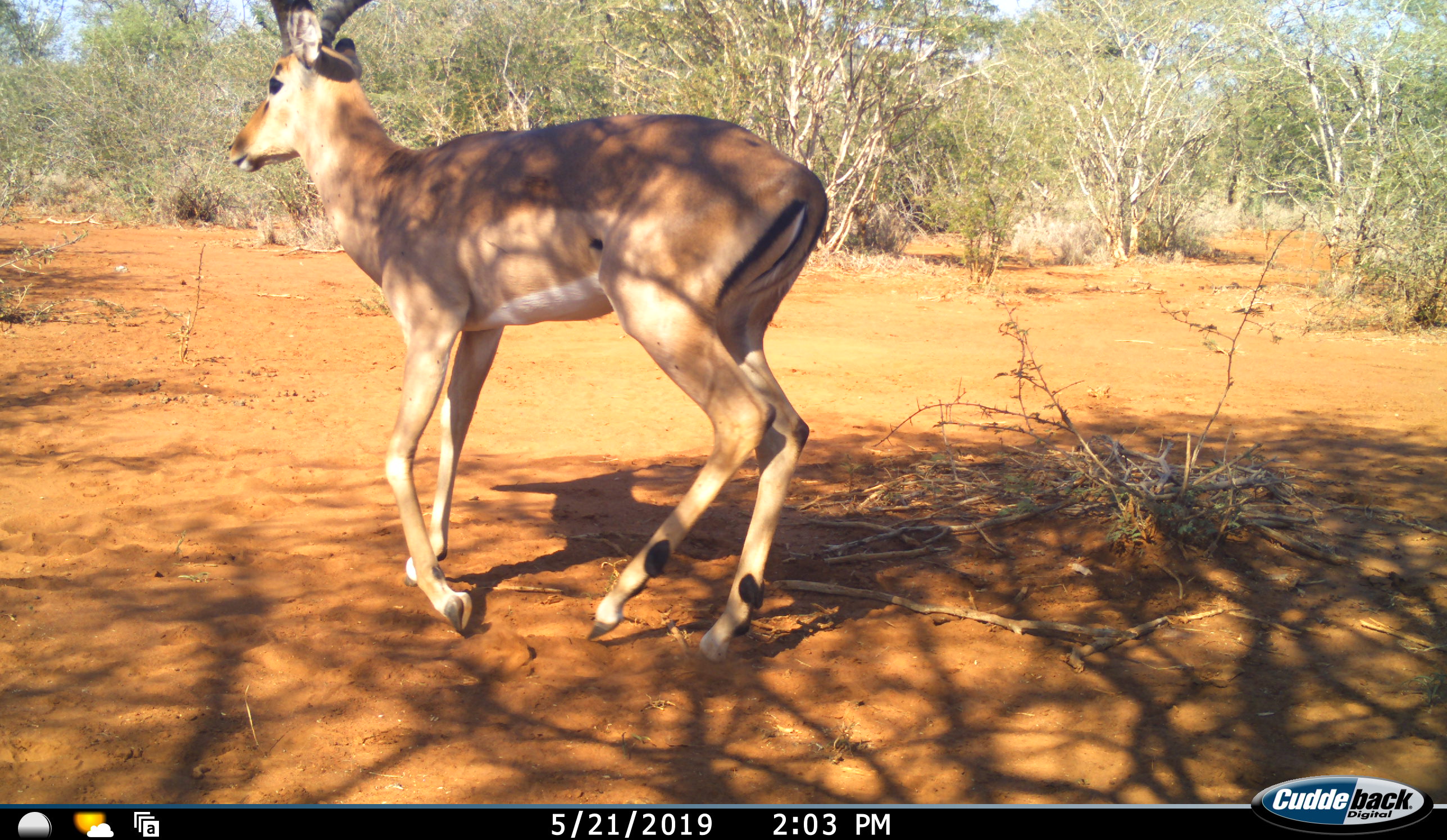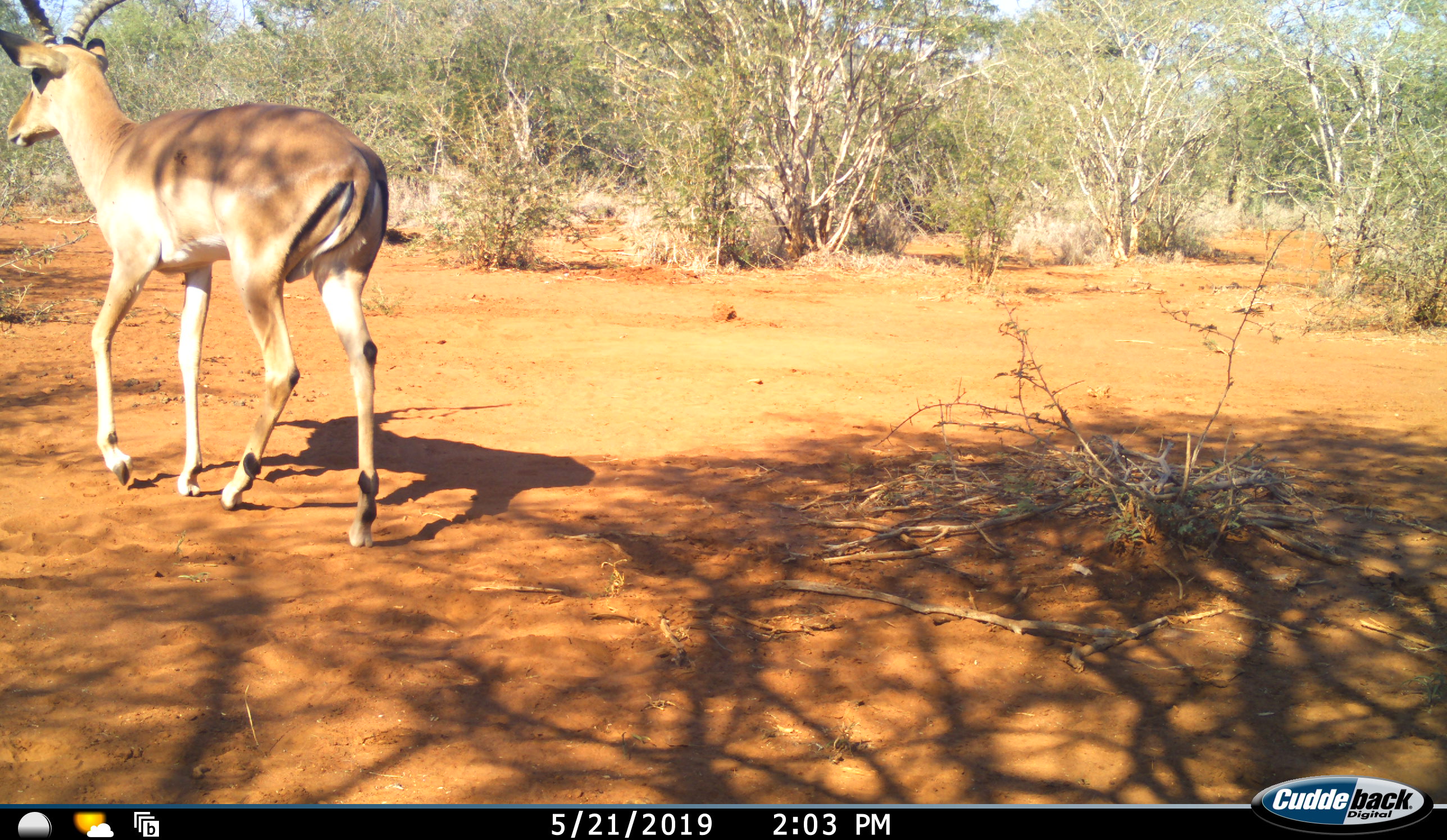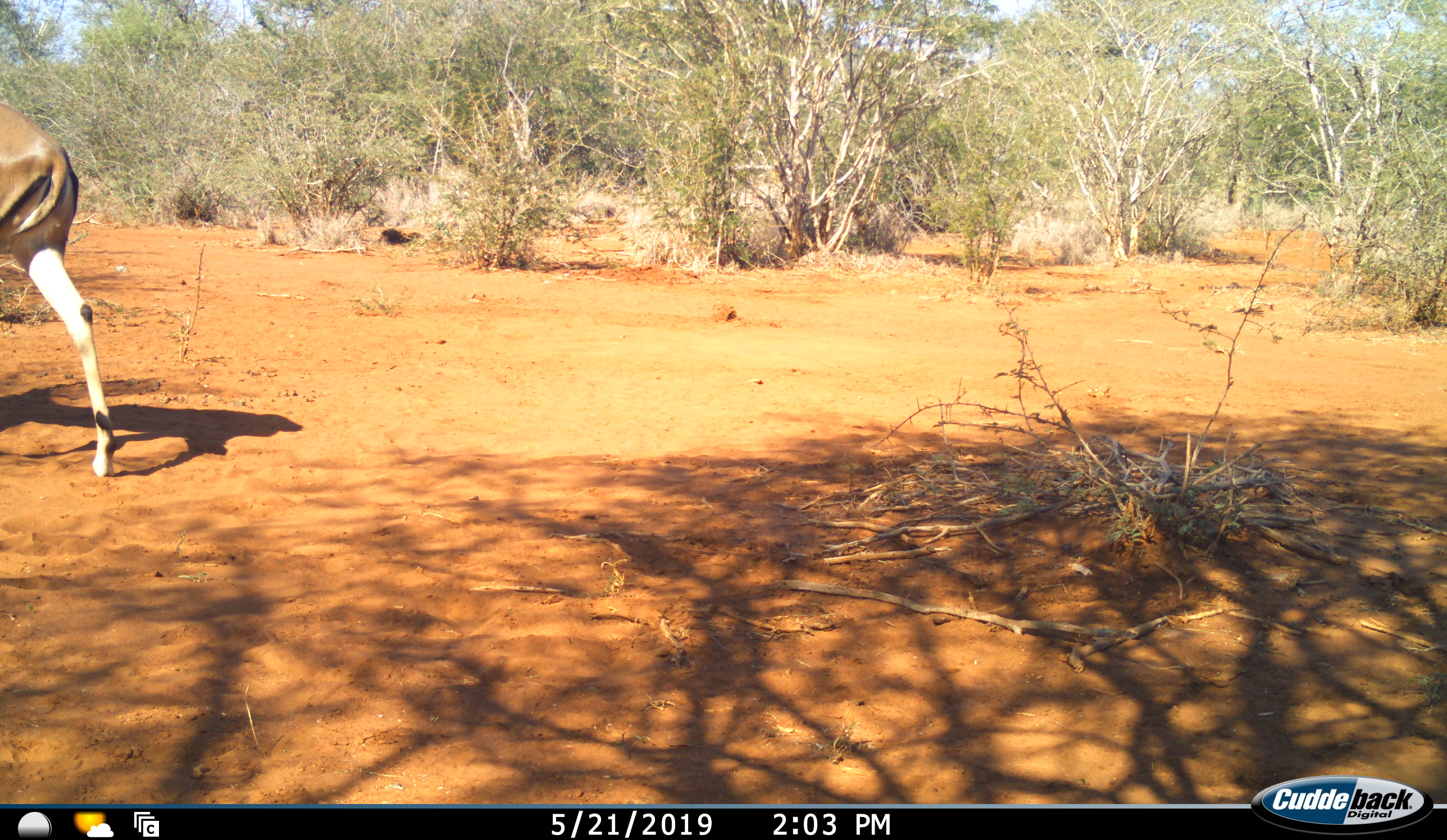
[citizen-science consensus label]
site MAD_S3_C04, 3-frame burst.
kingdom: Animalia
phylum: Chordata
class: Mammalia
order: Artiodactyla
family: Bovidae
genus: Aepyceros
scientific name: Aepyceros melampus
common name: impala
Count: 1.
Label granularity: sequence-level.